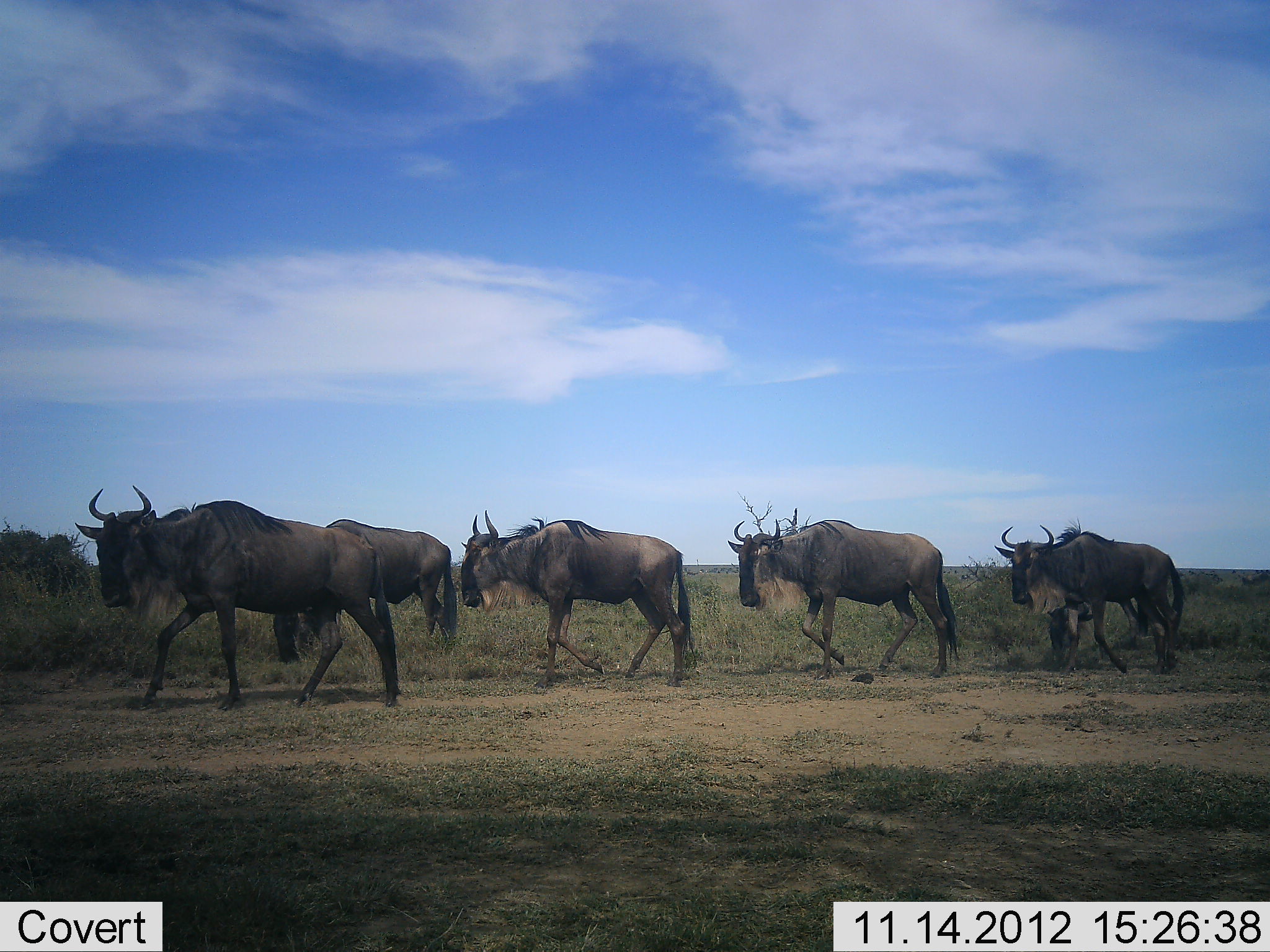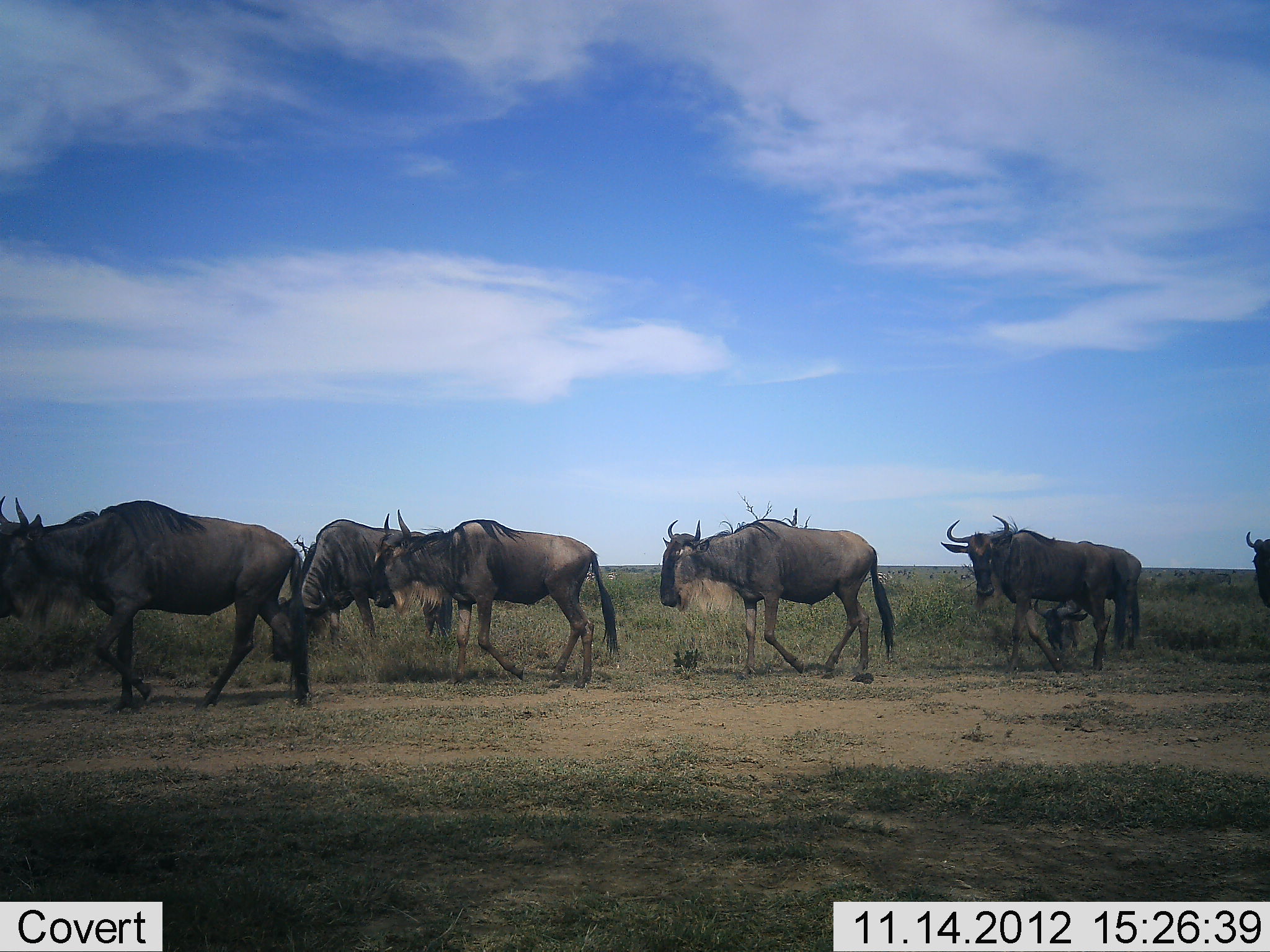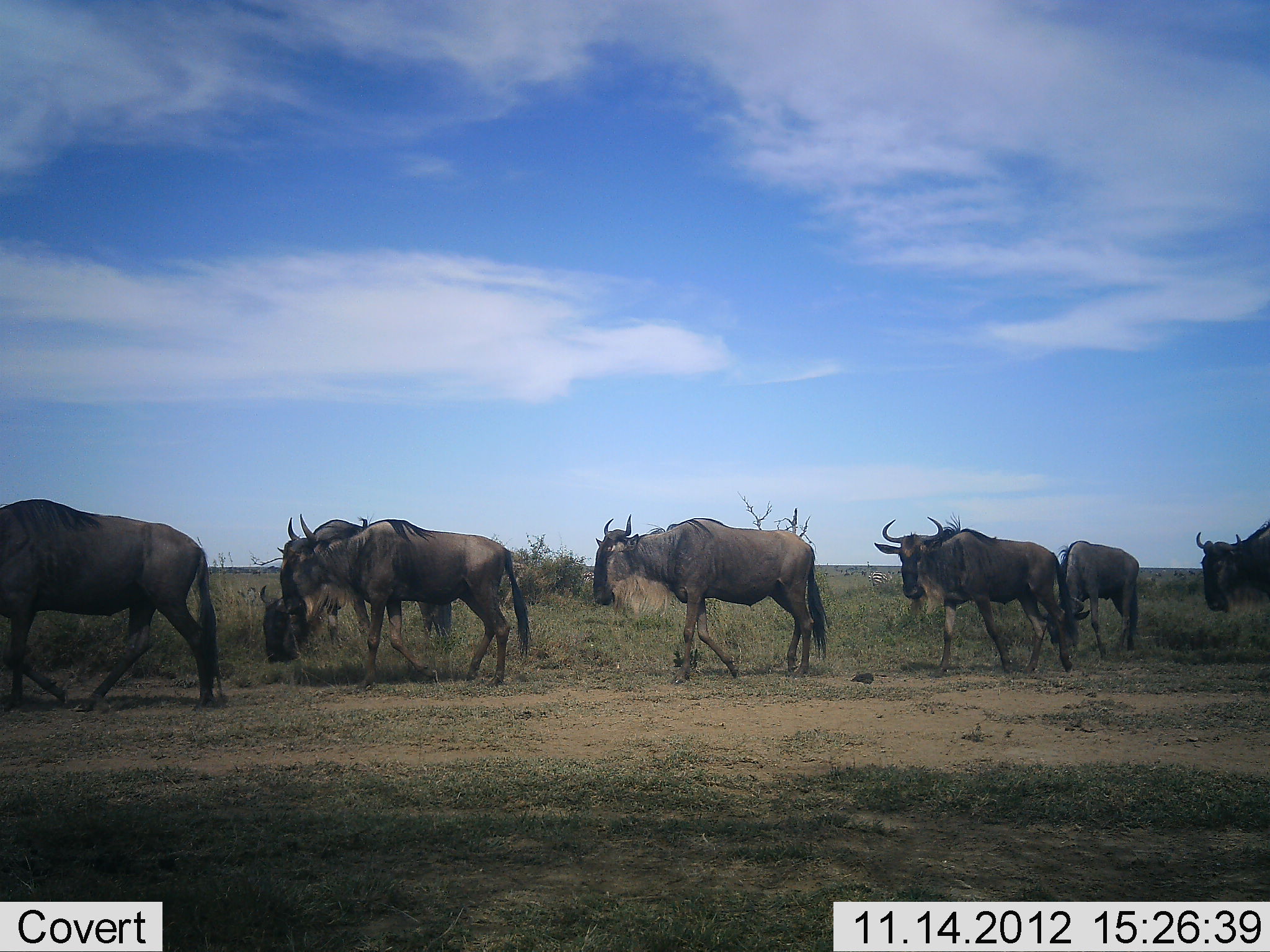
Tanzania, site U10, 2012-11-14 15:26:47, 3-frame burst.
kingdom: Animalia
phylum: Chordata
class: Mammalia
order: Artiodactyla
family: Bovidae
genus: Connochaetes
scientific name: Connochaetes taurinus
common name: blue wildebeest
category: wildebeest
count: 7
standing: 30%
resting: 0%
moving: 80%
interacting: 0%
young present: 0%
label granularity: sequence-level